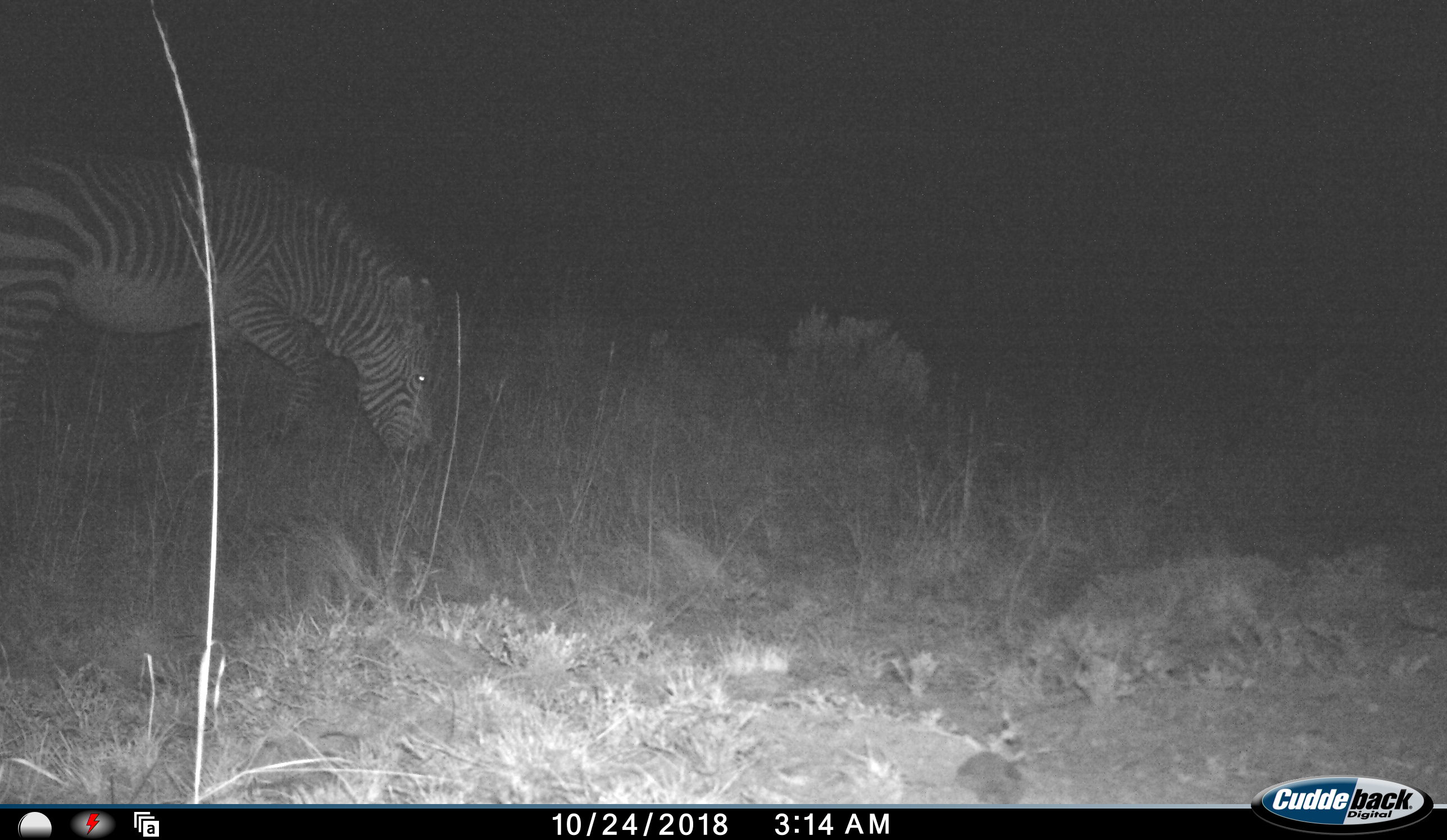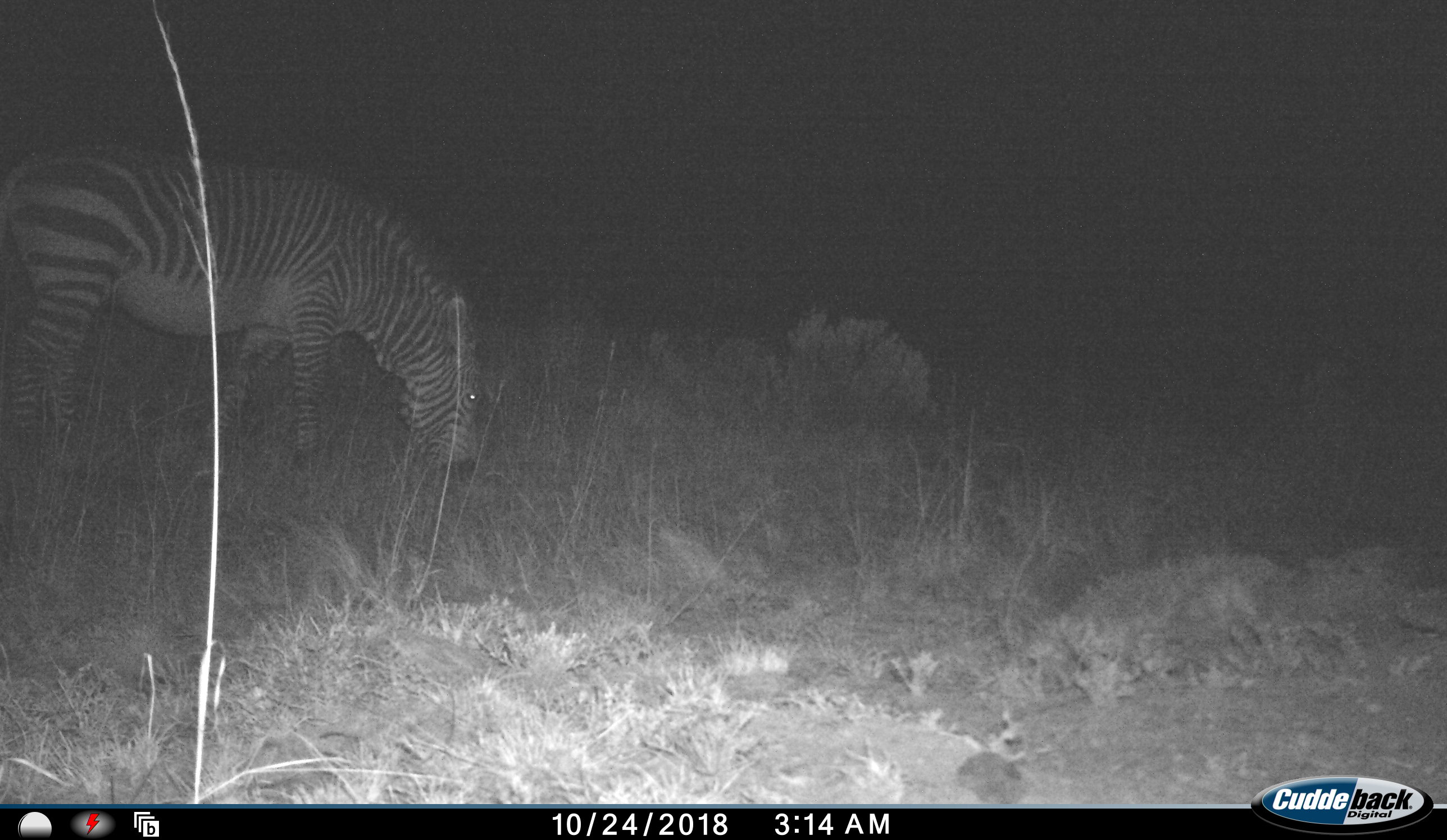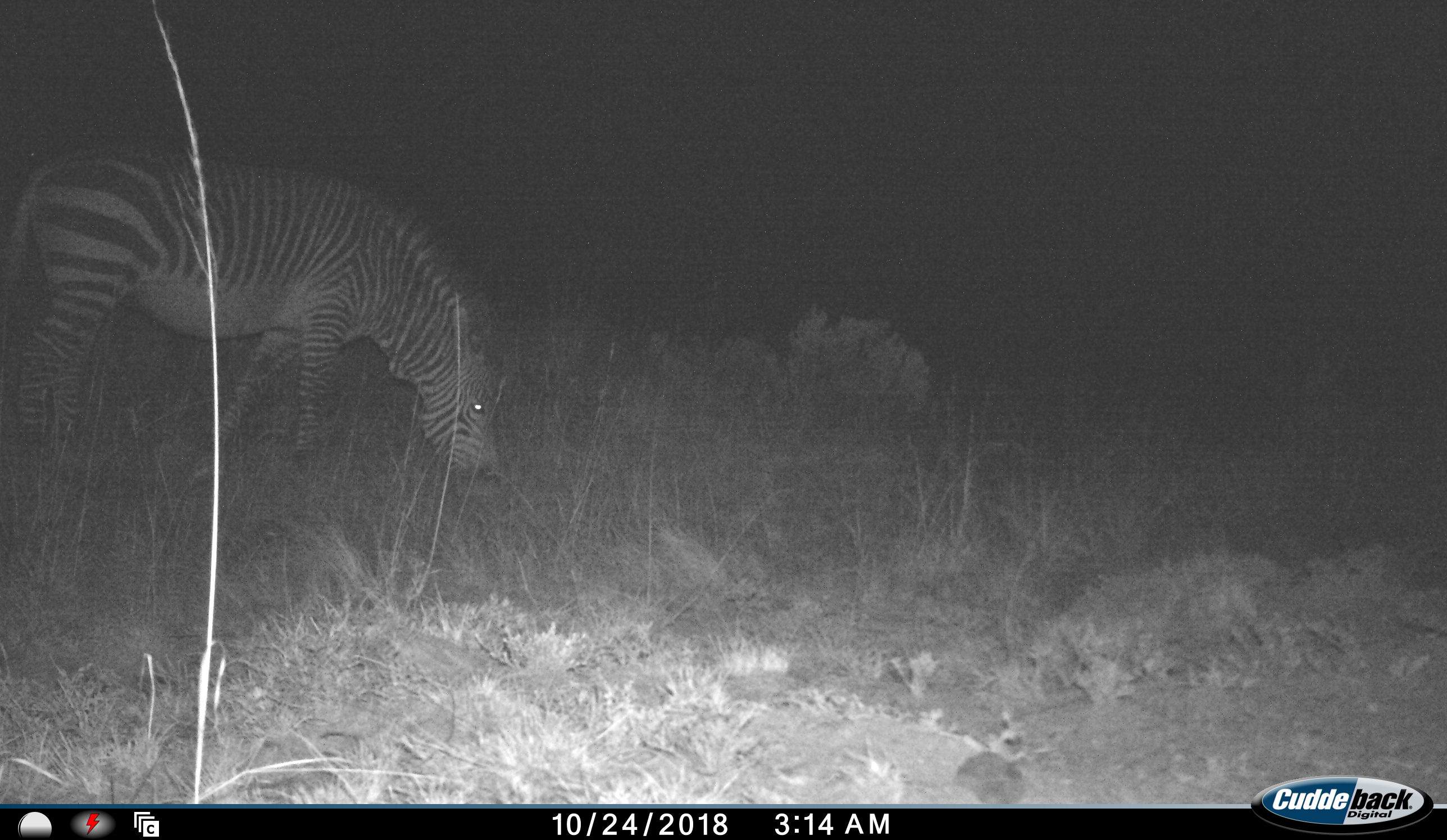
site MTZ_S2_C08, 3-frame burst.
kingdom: Animalia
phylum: Chordata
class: Mammalia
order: Perissodactyla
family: Equidae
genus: Equus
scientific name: Equus zebra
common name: mountain zebra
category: zebramountain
Zebramountain (mountain zebra) (Equus zebra), count 1. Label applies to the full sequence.